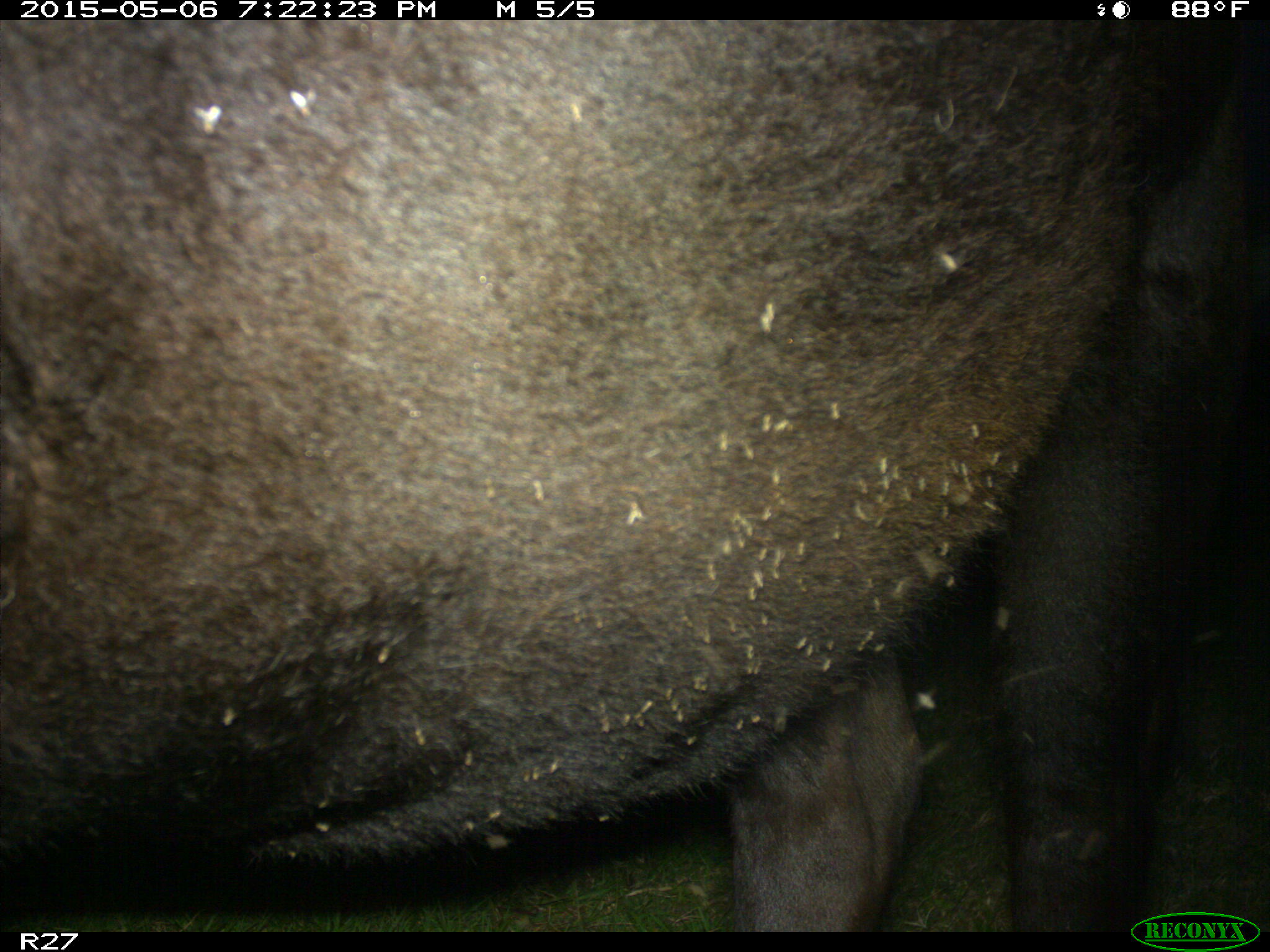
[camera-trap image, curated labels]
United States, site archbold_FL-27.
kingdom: Animalia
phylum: Chordata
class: Mammalia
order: Artiodactyla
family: Bovidae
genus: Bos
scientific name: Bos taurus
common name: domestic cow